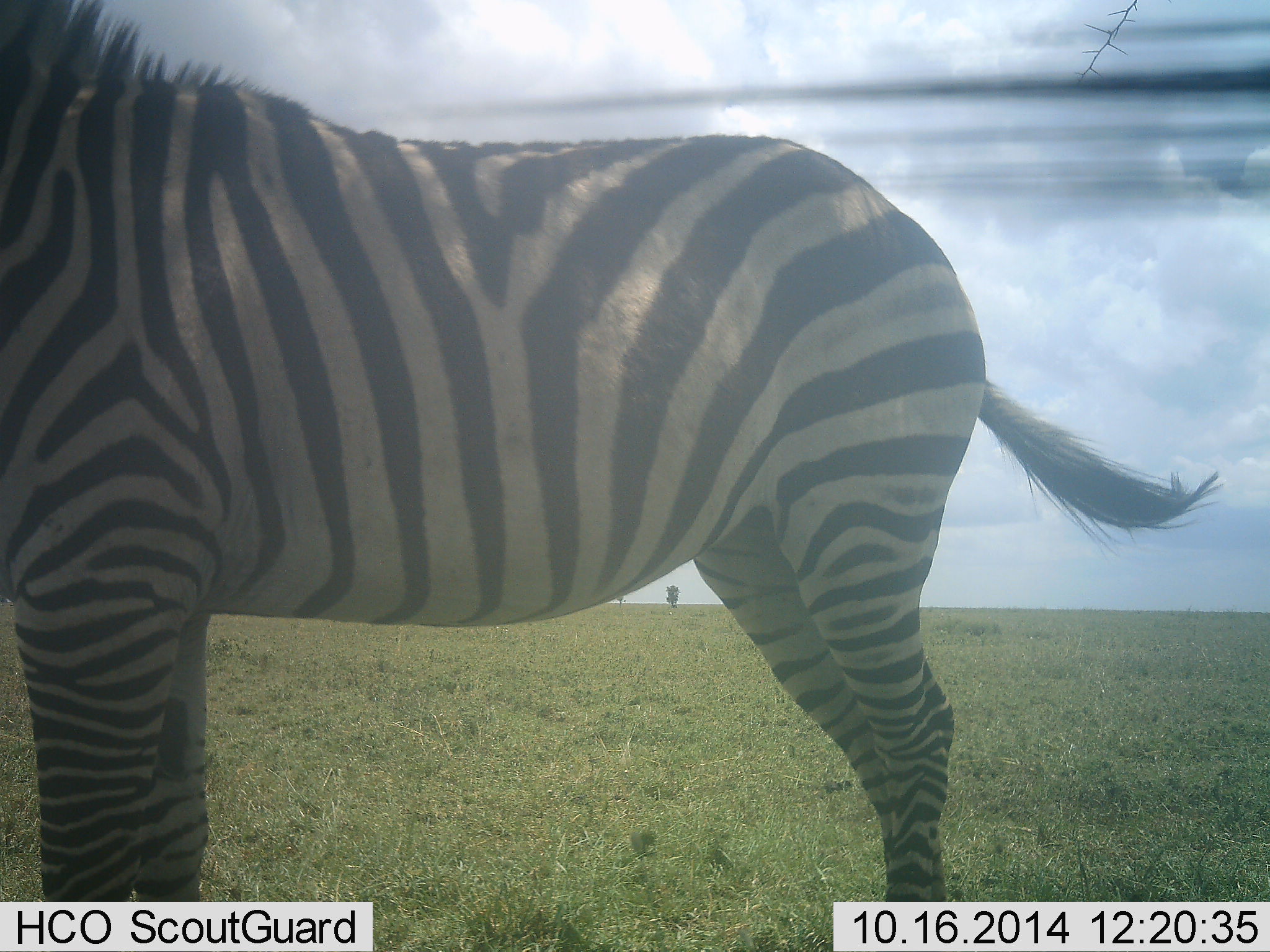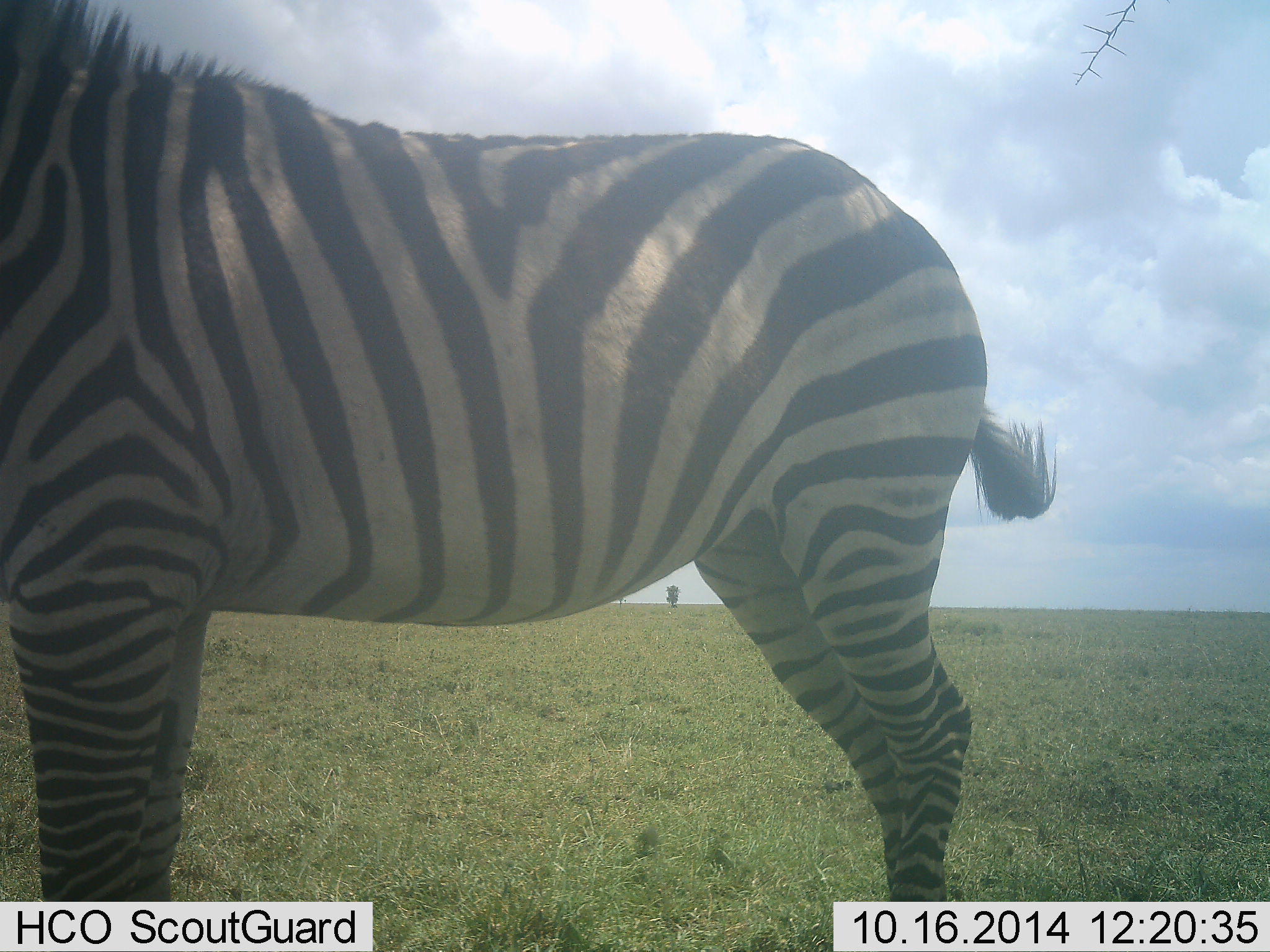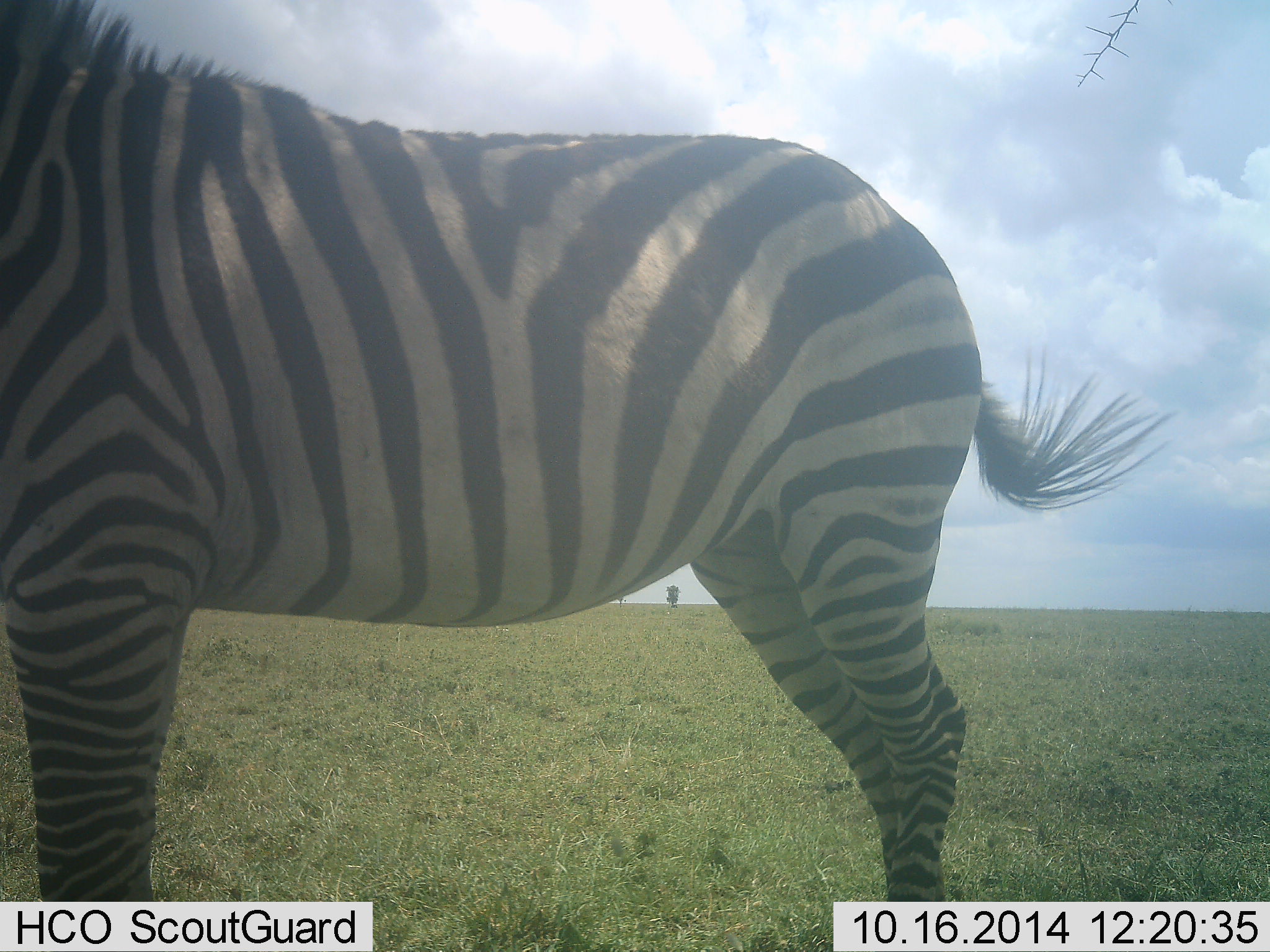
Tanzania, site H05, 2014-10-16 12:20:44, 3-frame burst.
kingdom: Animalia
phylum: Chordata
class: Mammalia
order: Perissodactyla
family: Equidae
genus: Equus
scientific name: Equus quagga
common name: plains zebra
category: zebra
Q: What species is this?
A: Zebra (plains zebra) (Equus quagga).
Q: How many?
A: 1.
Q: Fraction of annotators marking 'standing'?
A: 100%.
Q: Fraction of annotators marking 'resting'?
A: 0%.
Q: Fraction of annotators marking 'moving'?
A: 0%.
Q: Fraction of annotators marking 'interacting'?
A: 0%.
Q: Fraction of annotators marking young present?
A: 0%.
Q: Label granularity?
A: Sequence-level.